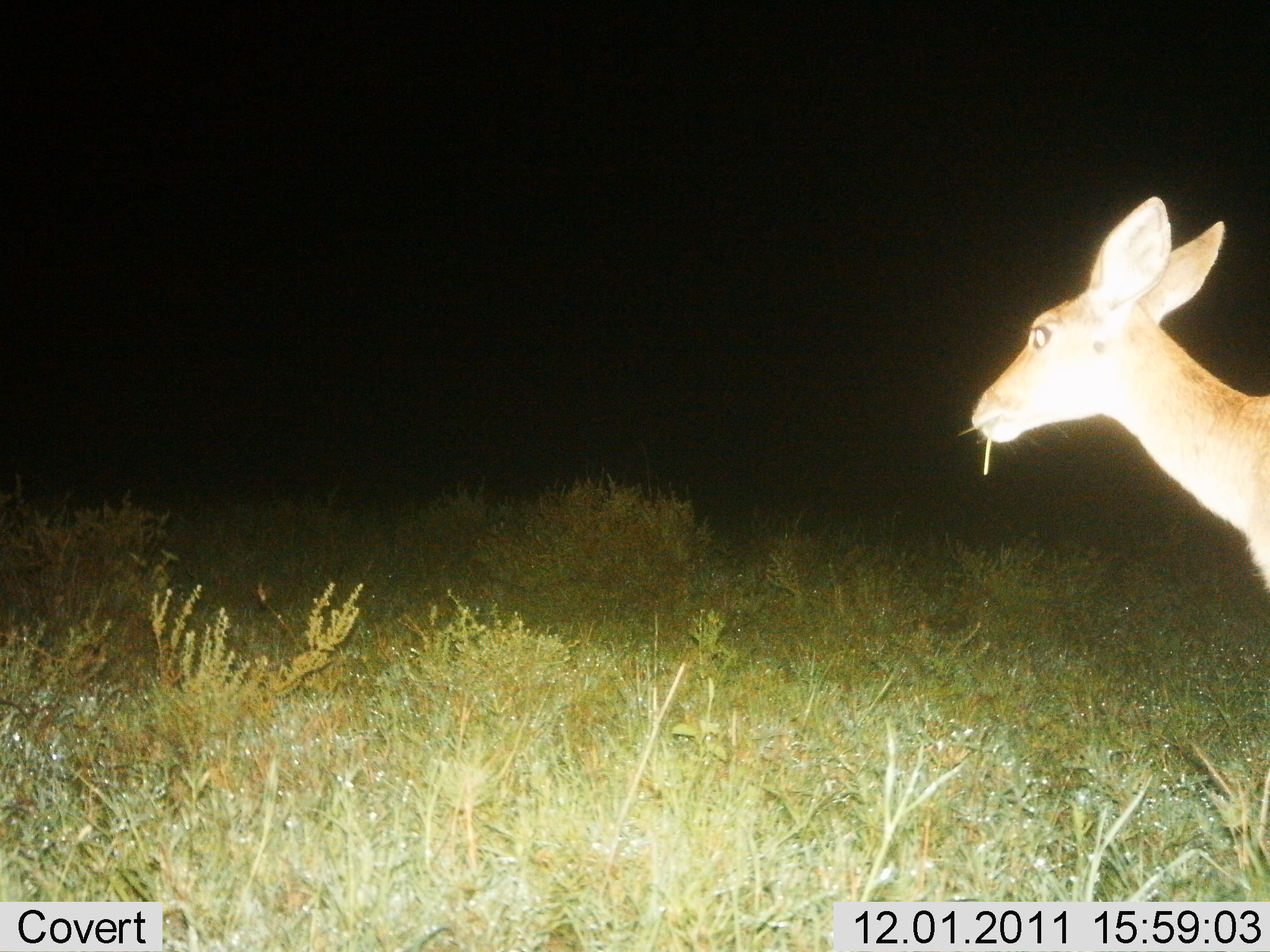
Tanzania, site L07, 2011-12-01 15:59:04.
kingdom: Animalia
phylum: Chordata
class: Mammalia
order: Artiodactyla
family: Bovidae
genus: Redunca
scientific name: Redunca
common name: reedbuck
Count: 1.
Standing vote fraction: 45%.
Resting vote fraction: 0%.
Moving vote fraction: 18%.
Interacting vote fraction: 0%.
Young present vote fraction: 0%.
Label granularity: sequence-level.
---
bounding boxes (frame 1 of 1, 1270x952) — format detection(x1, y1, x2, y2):
animal: detection(972, 193, 1270, 603)